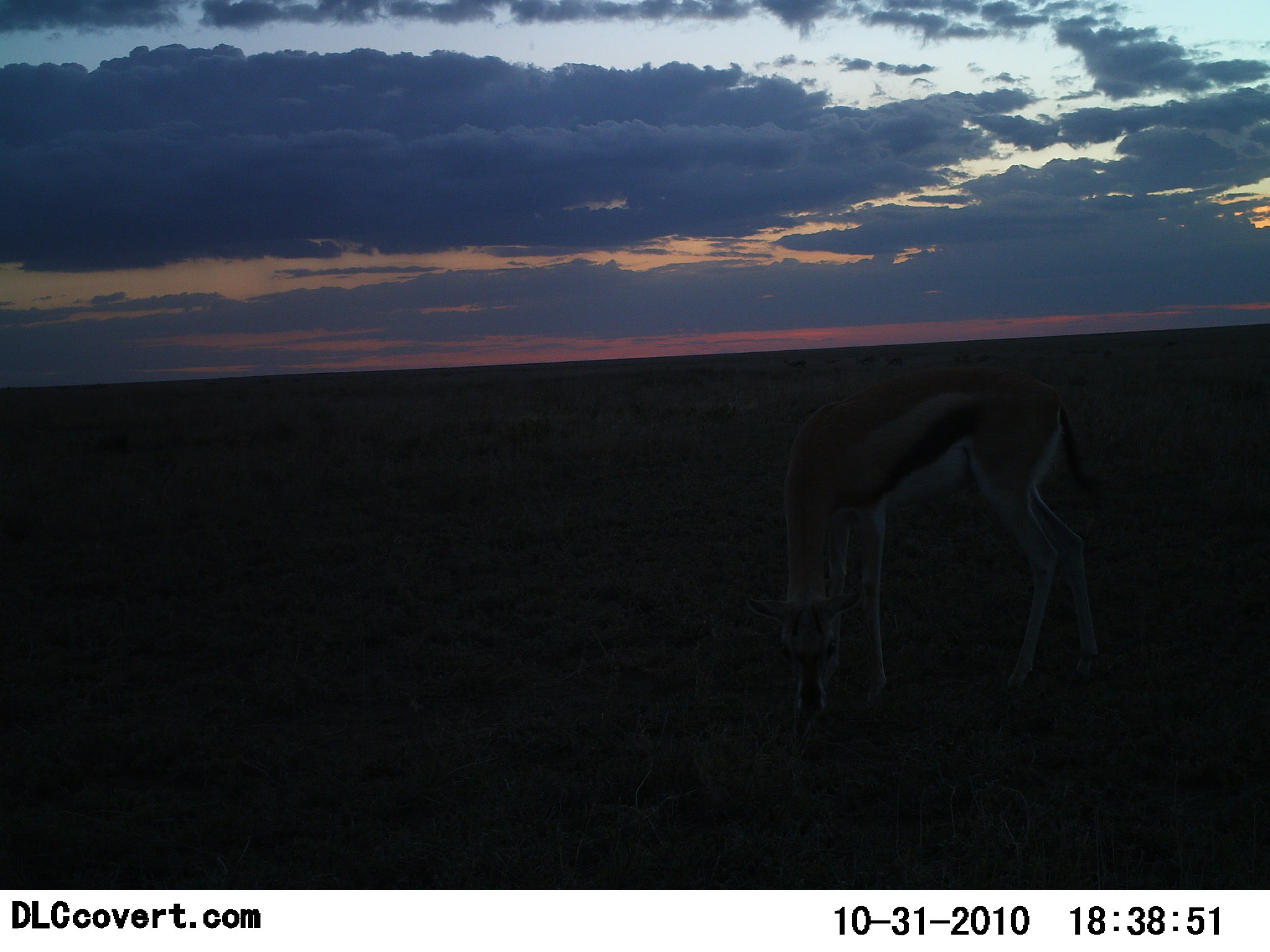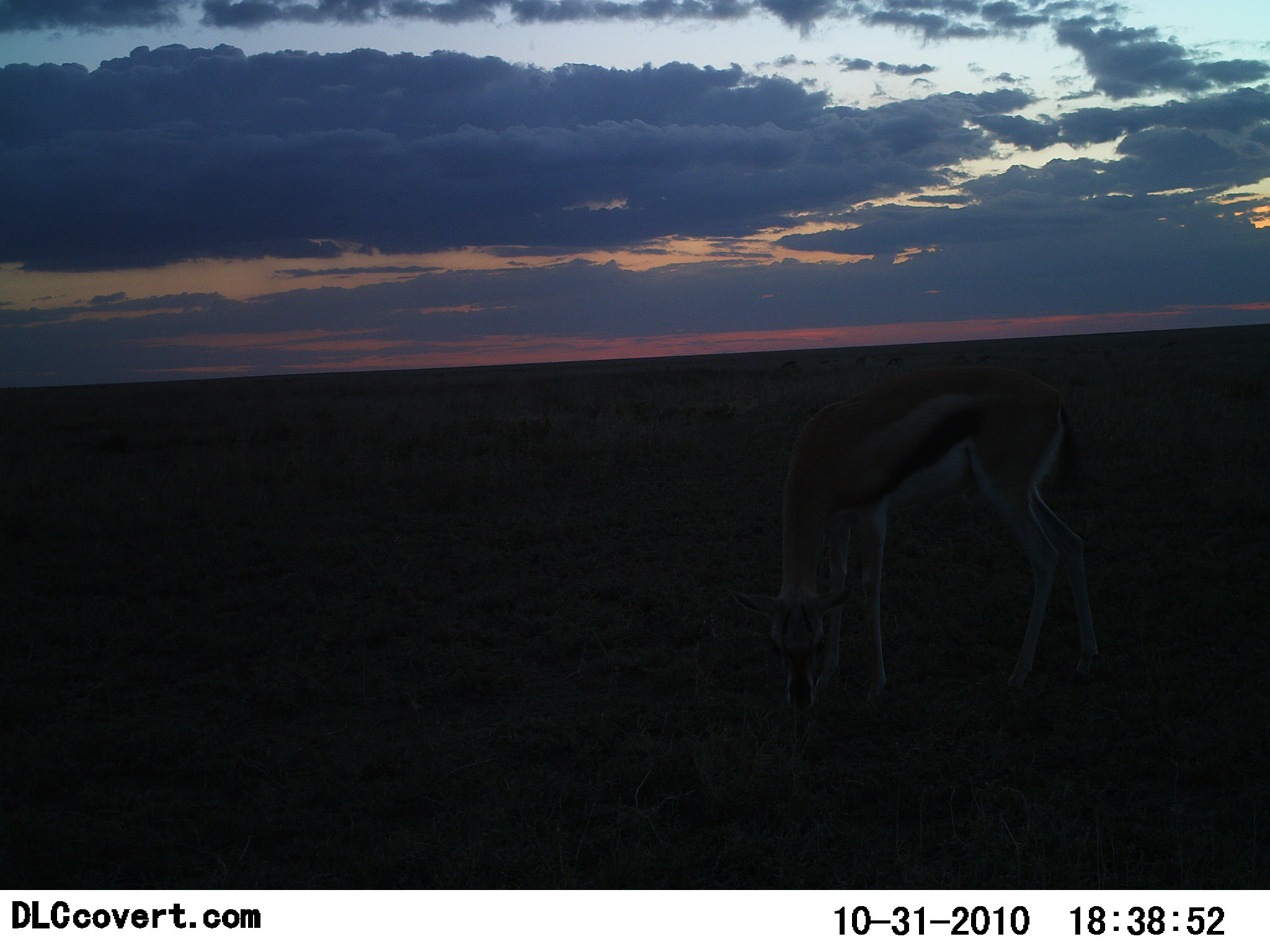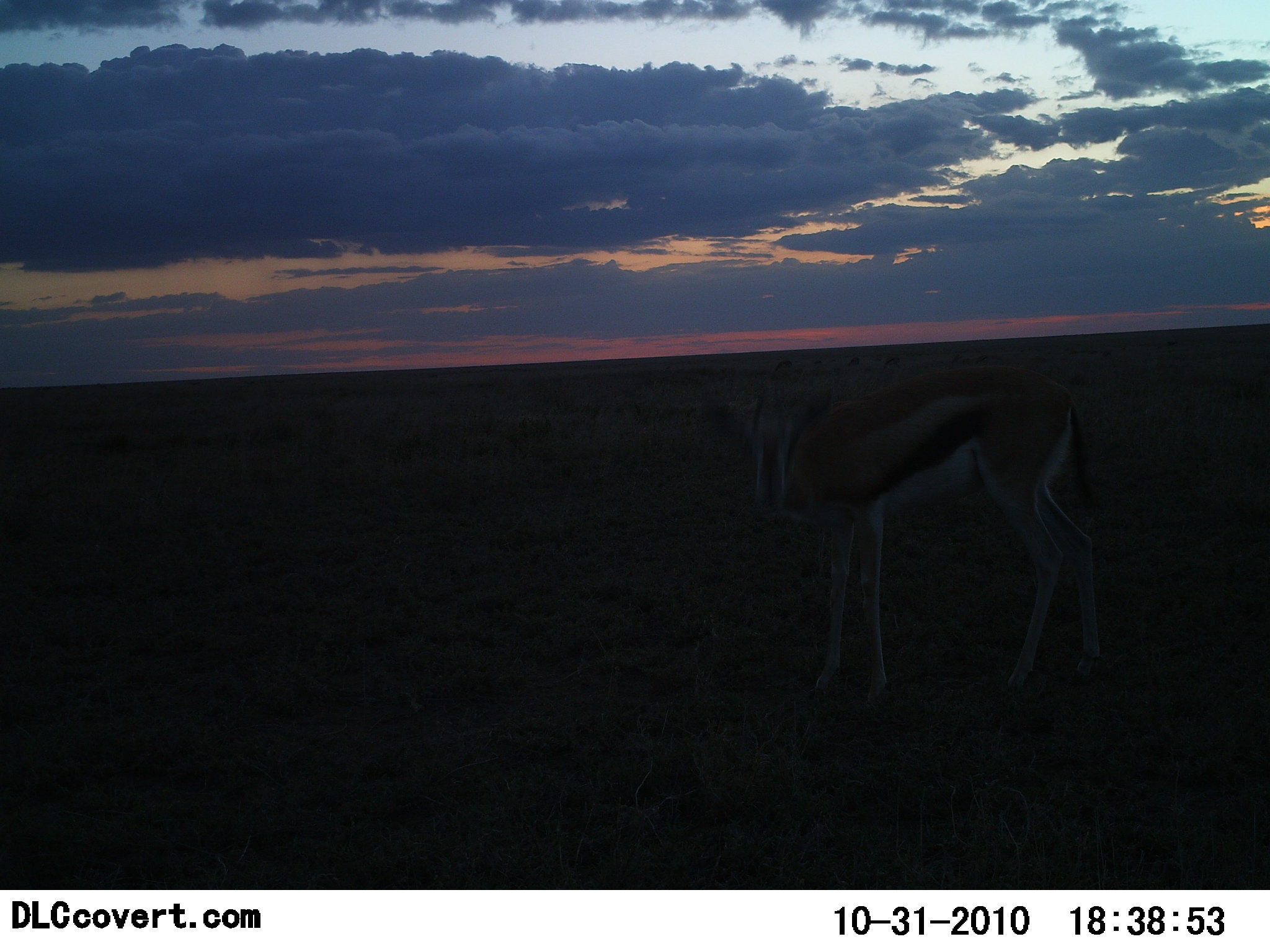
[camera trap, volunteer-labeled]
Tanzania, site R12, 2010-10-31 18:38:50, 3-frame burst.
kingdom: Animalia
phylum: Chordata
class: Mammalia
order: Artiodactyla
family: Bovidae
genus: Eudorcas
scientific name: Eudorcas thomsonii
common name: thomson's gazelle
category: gazellethomsons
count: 1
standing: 33%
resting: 0%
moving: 0%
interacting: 0%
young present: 0%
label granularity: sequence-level